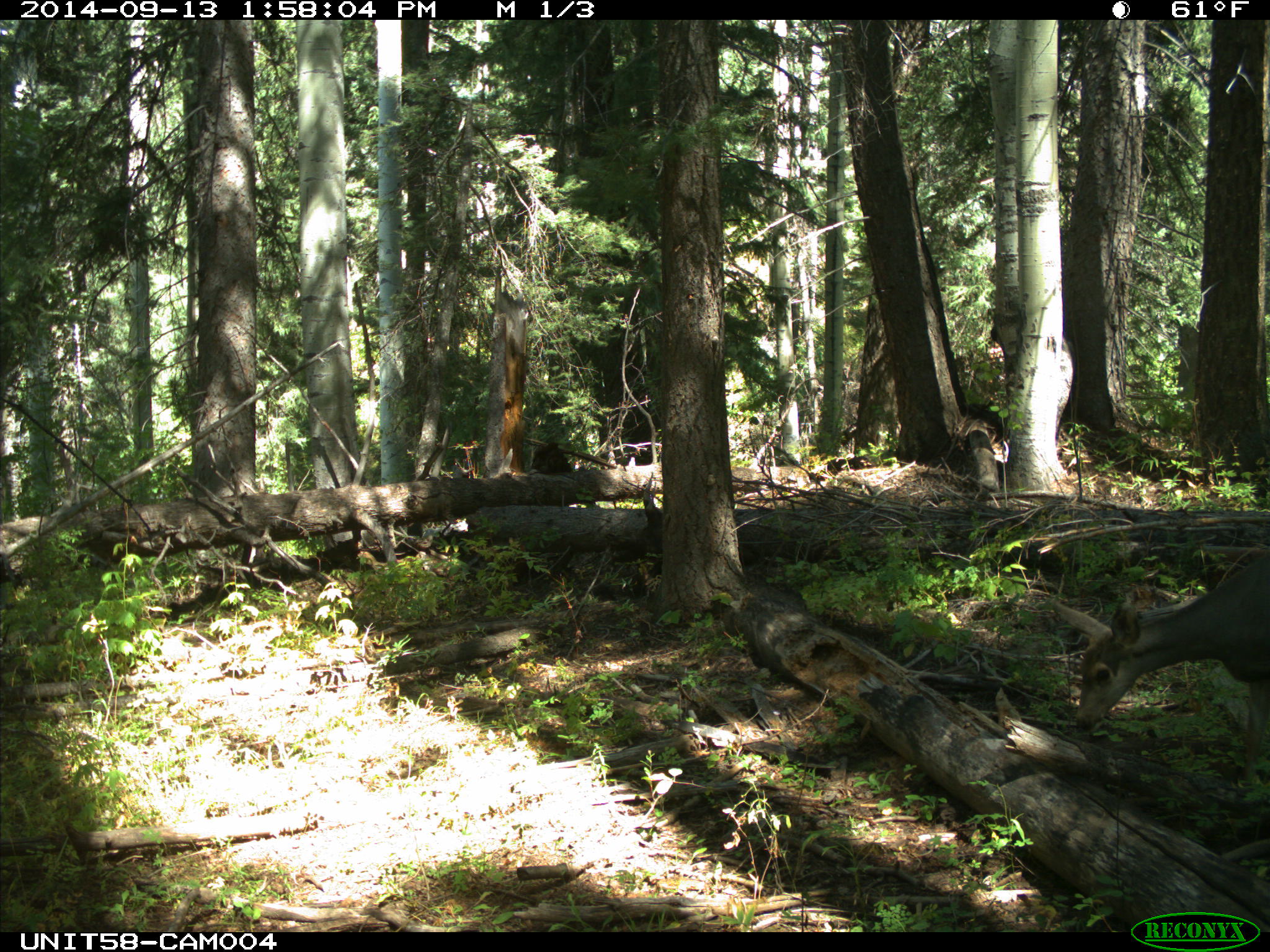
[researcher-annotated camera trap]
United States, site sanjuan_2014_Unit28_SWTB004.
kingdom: Animalia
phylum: Chordata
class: Mammalia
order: Artiodactyla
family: Cervidae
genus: Odocoileus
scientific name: Odocoileus hemionus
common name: mule deer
Odocoileus hemionus (mule deer).